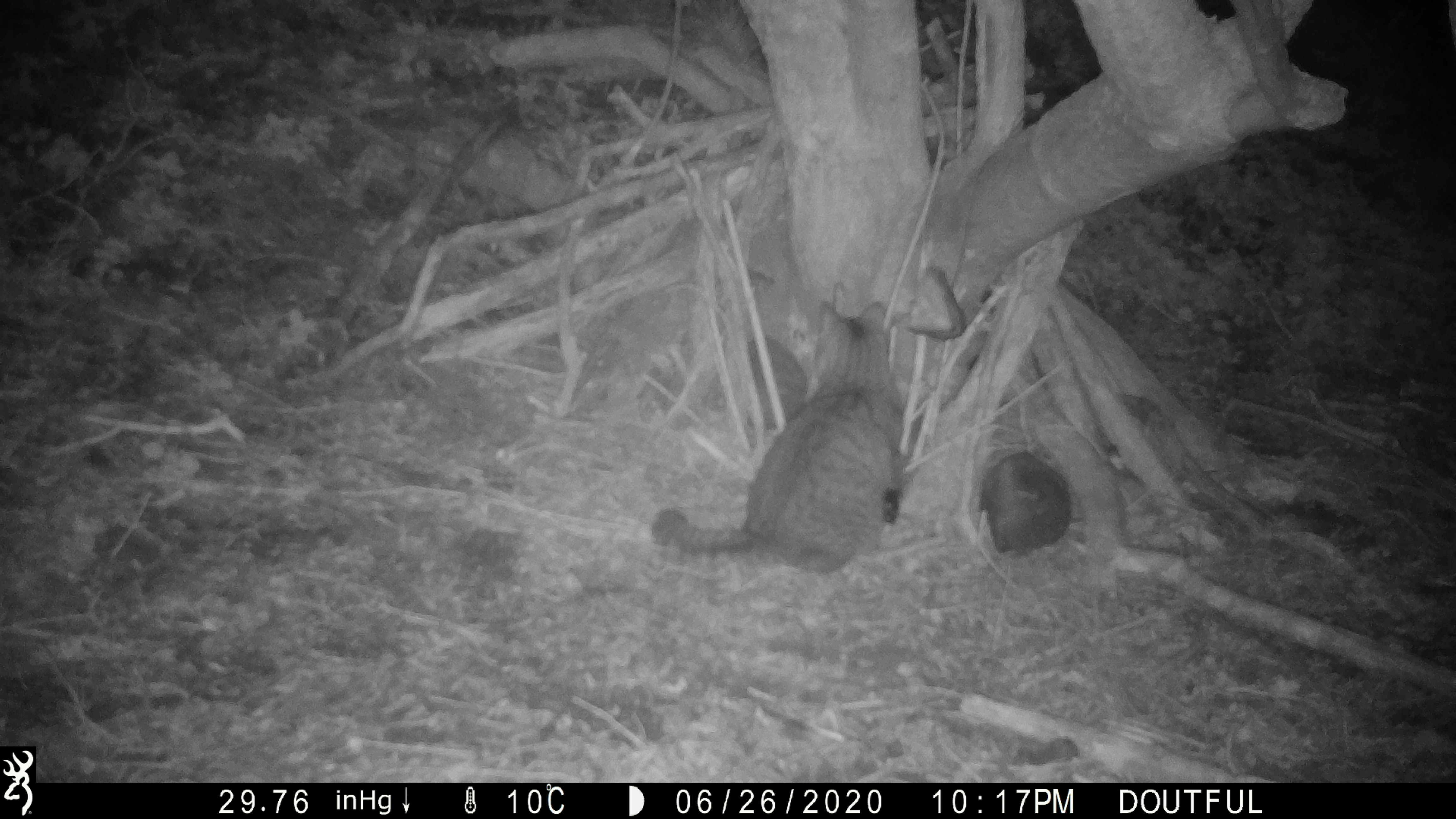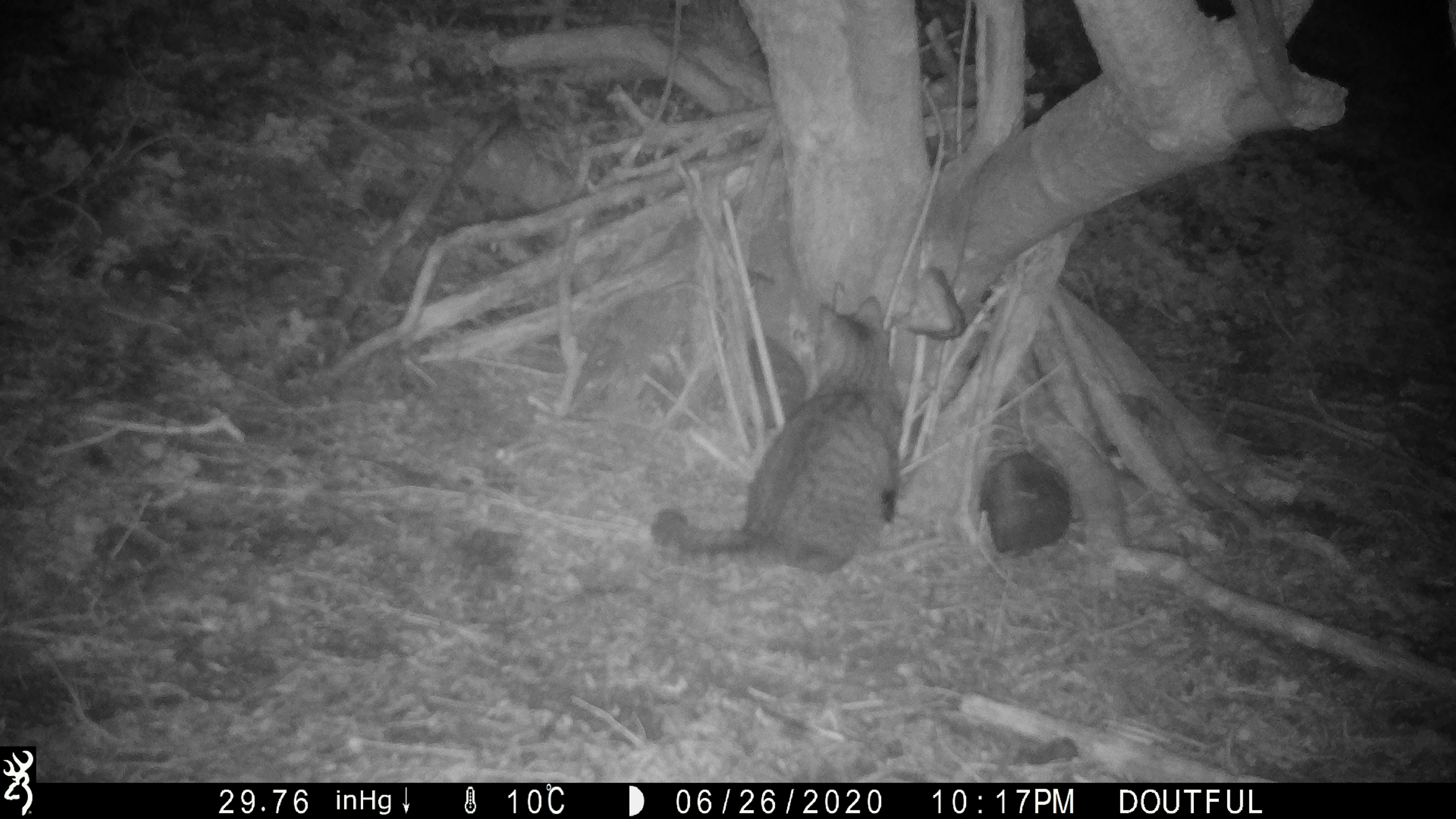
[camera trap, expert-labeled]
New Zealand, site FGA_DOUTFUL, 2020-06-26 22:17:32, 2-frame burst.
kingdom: Animalia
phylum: Chordata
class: Mammalia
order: Carnivora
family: Felidae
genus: Felis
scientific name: Felis catus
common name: domestic cat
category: cat